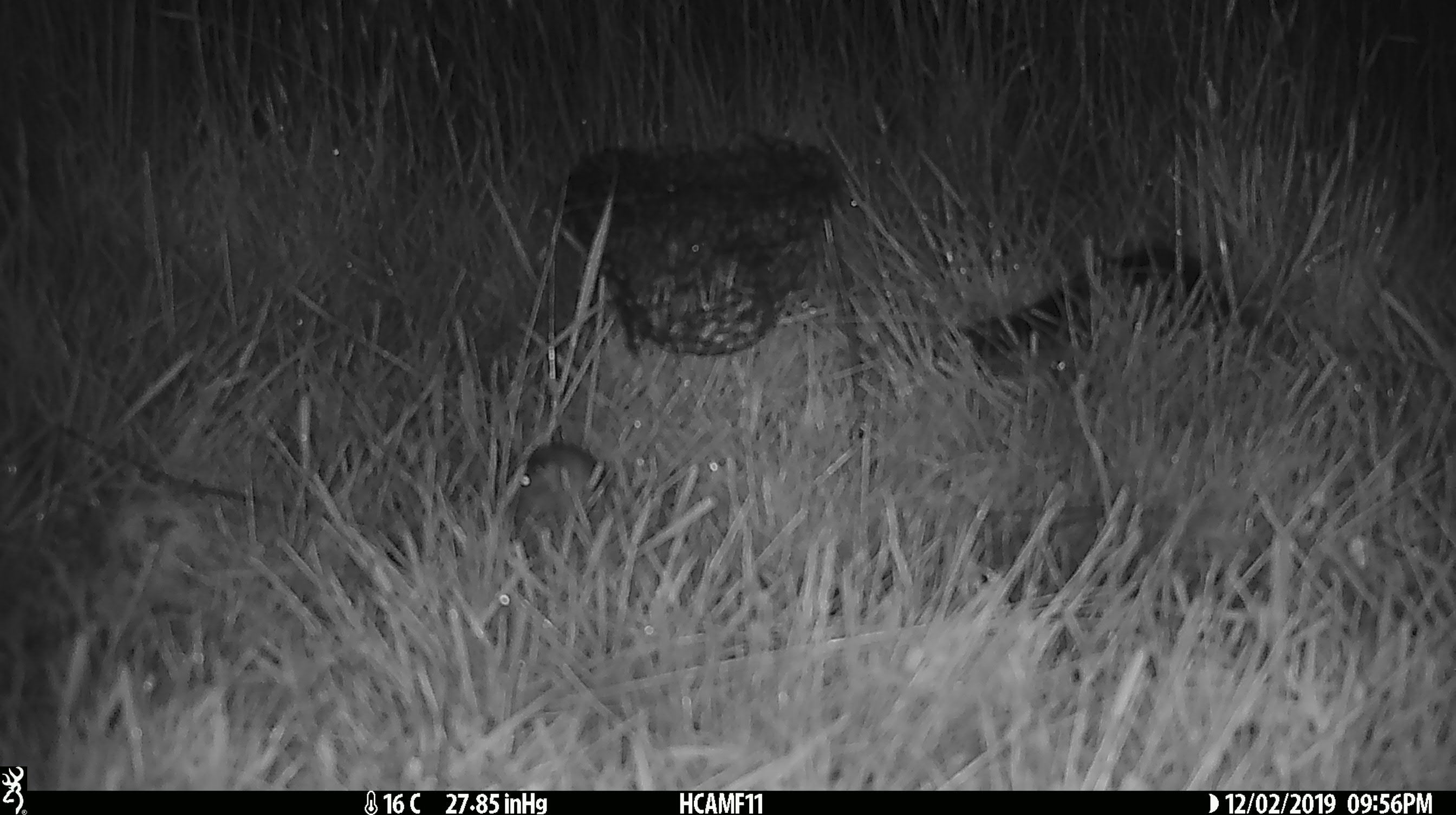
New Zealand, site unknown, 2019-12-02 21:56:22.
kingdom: Animalia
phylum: Chordata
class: Mammalia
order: Rodentia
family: Muridae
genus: Mus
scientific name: Mus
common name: mouse